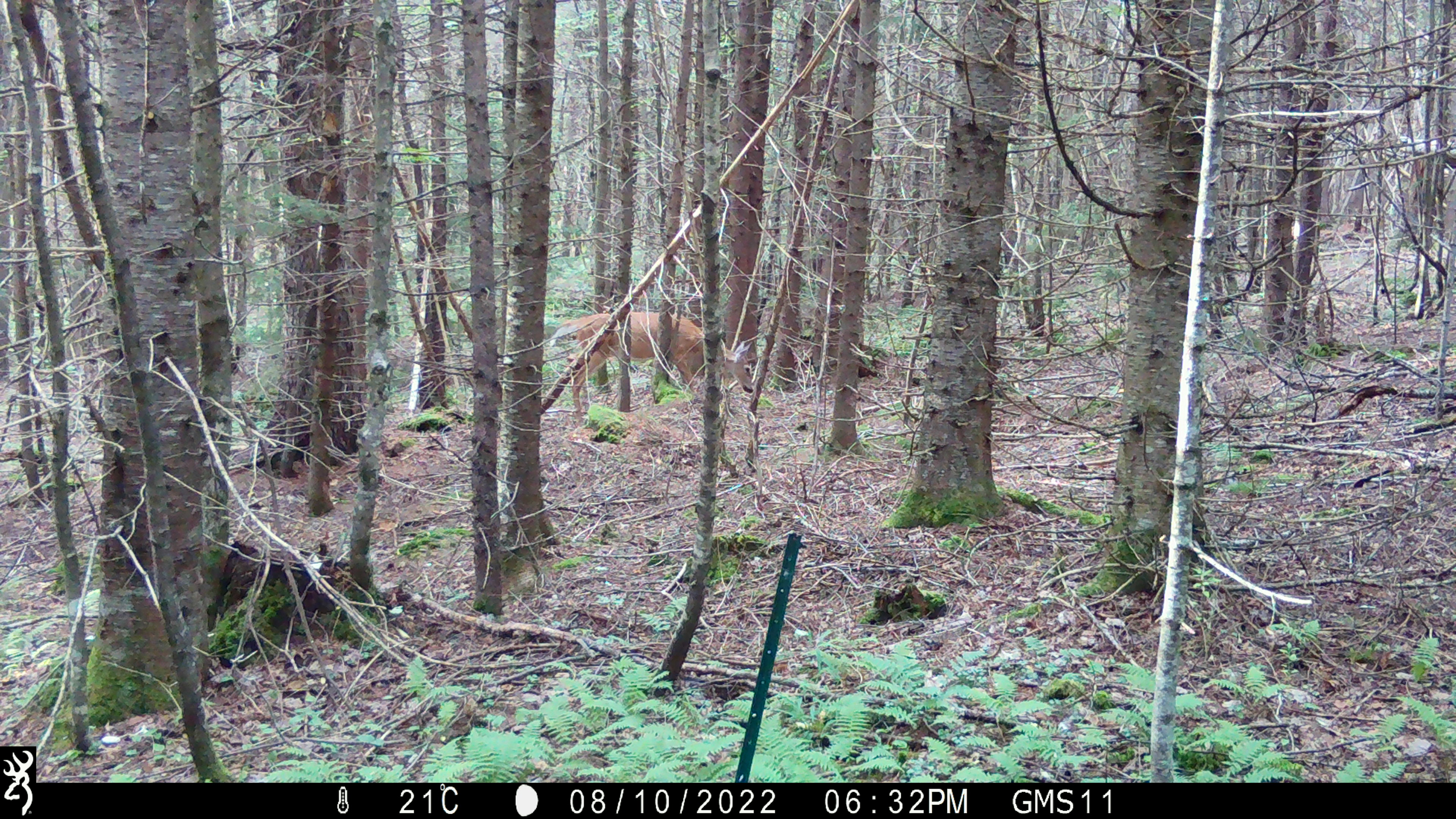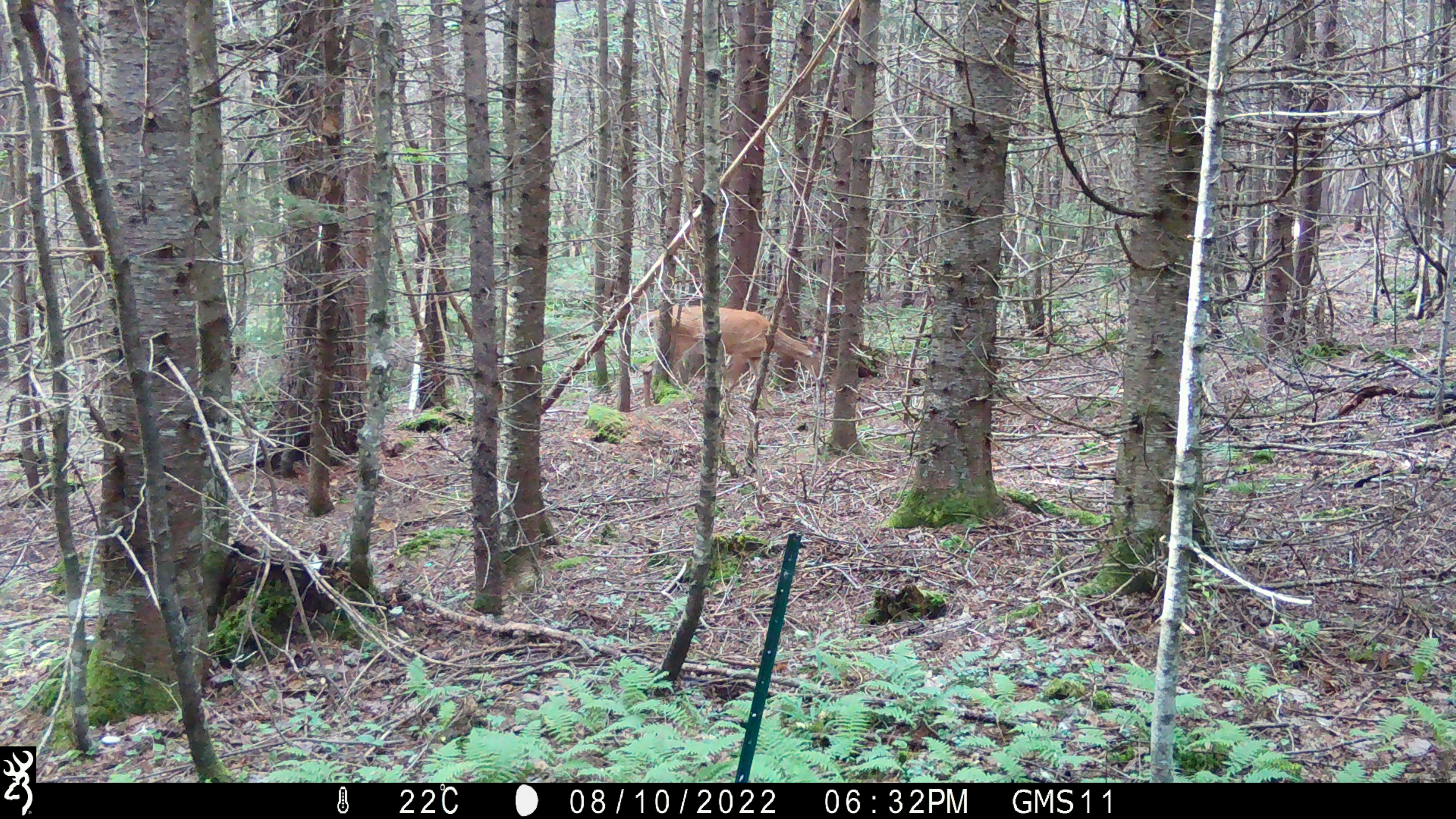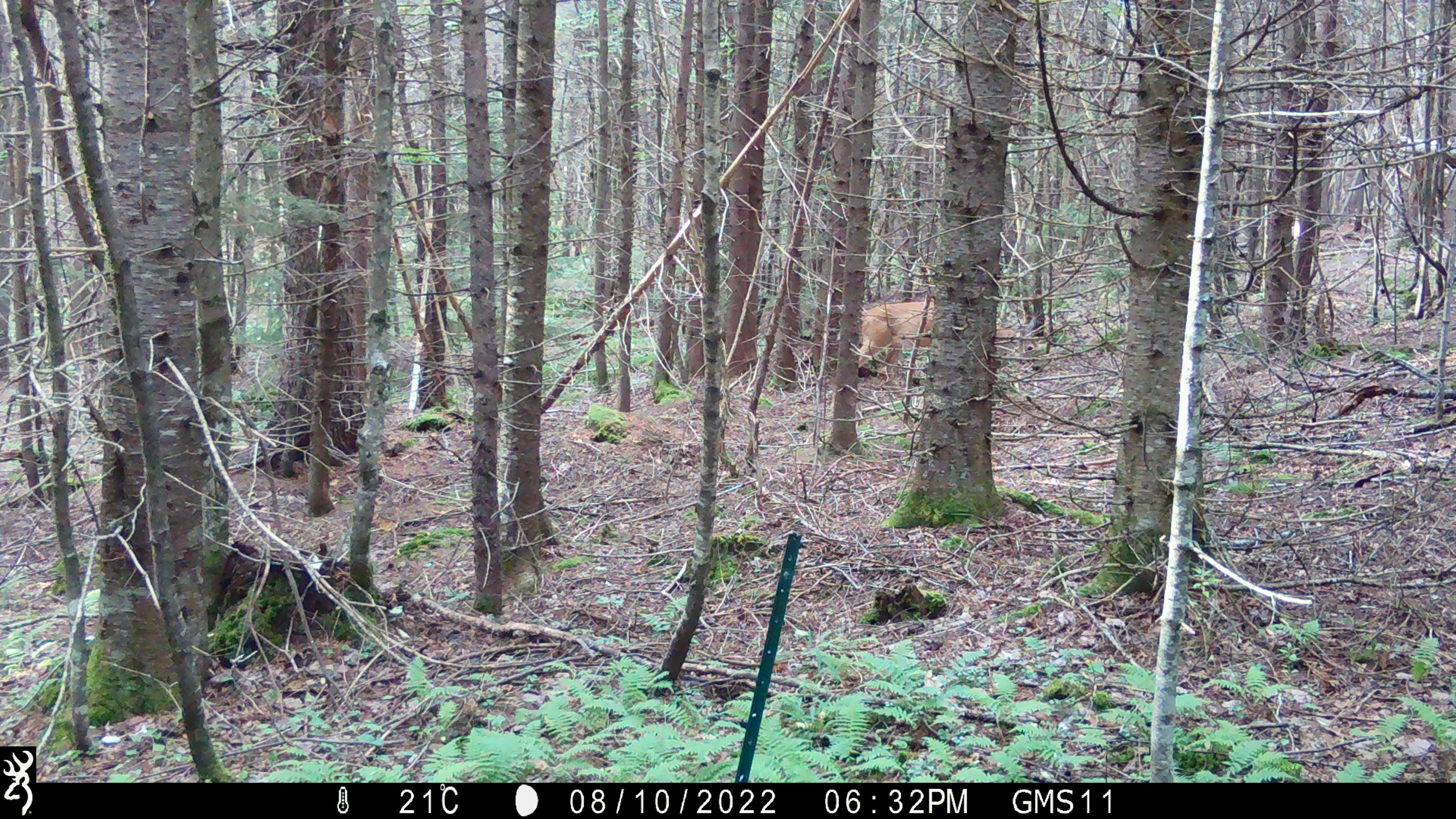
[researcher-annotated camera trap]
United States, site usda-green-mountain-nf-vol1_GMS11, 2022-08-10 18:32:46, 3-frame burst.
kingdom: Animalia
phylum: Chordata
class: Mammalia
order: Artiodactyla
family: Cervidae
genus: Odocoileus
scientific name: Odocoileus virginianus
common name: white-tailed deer